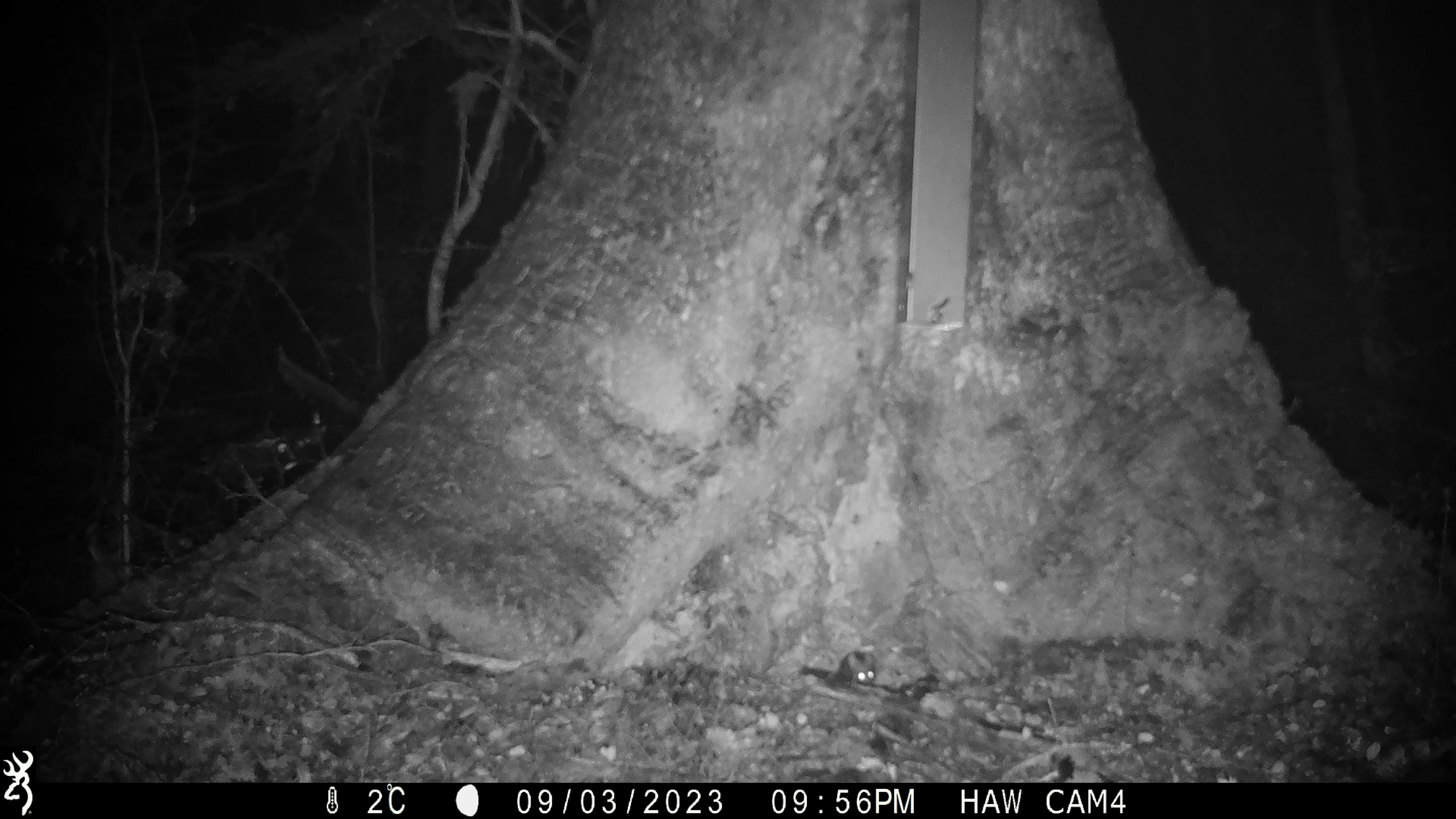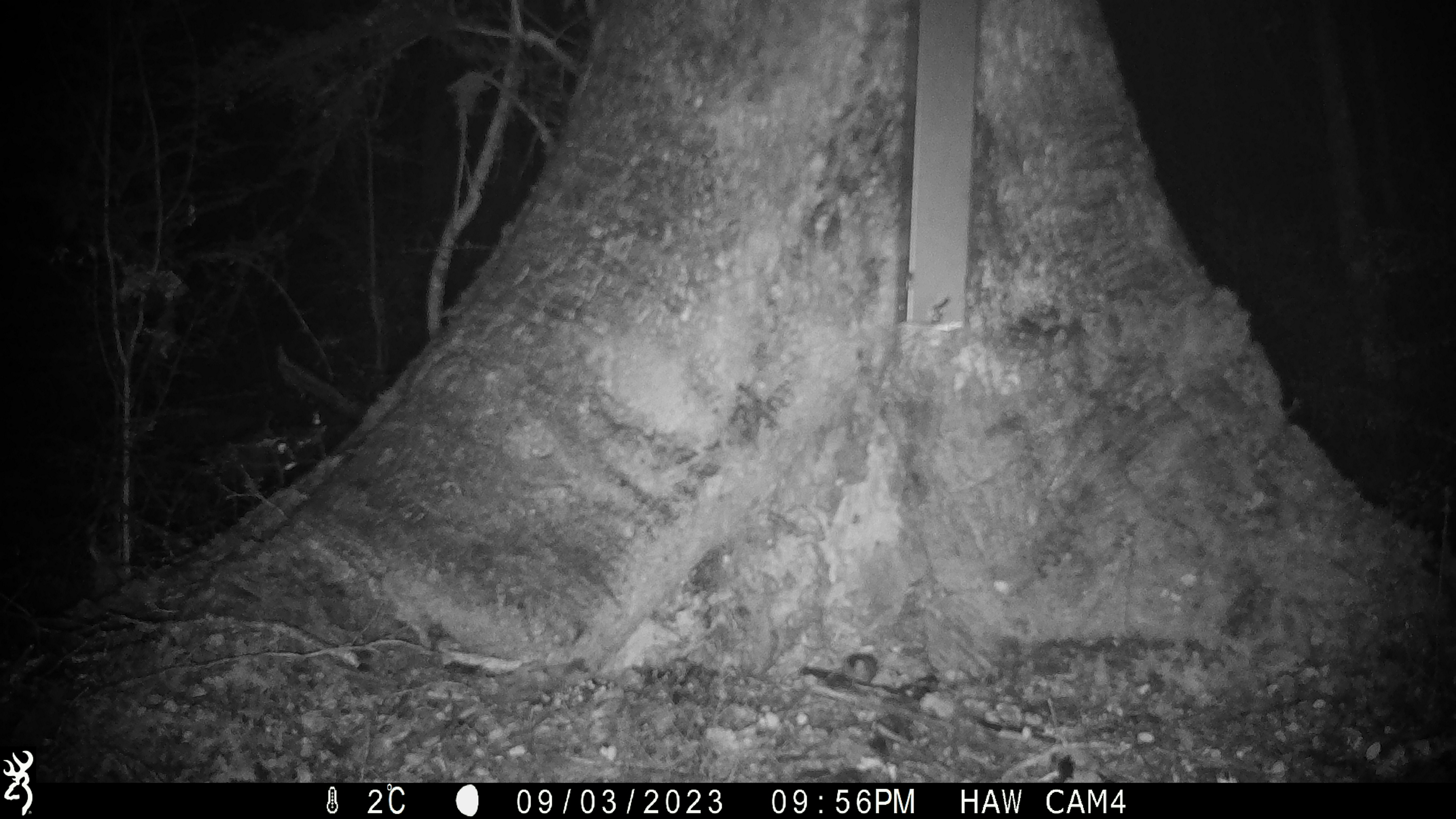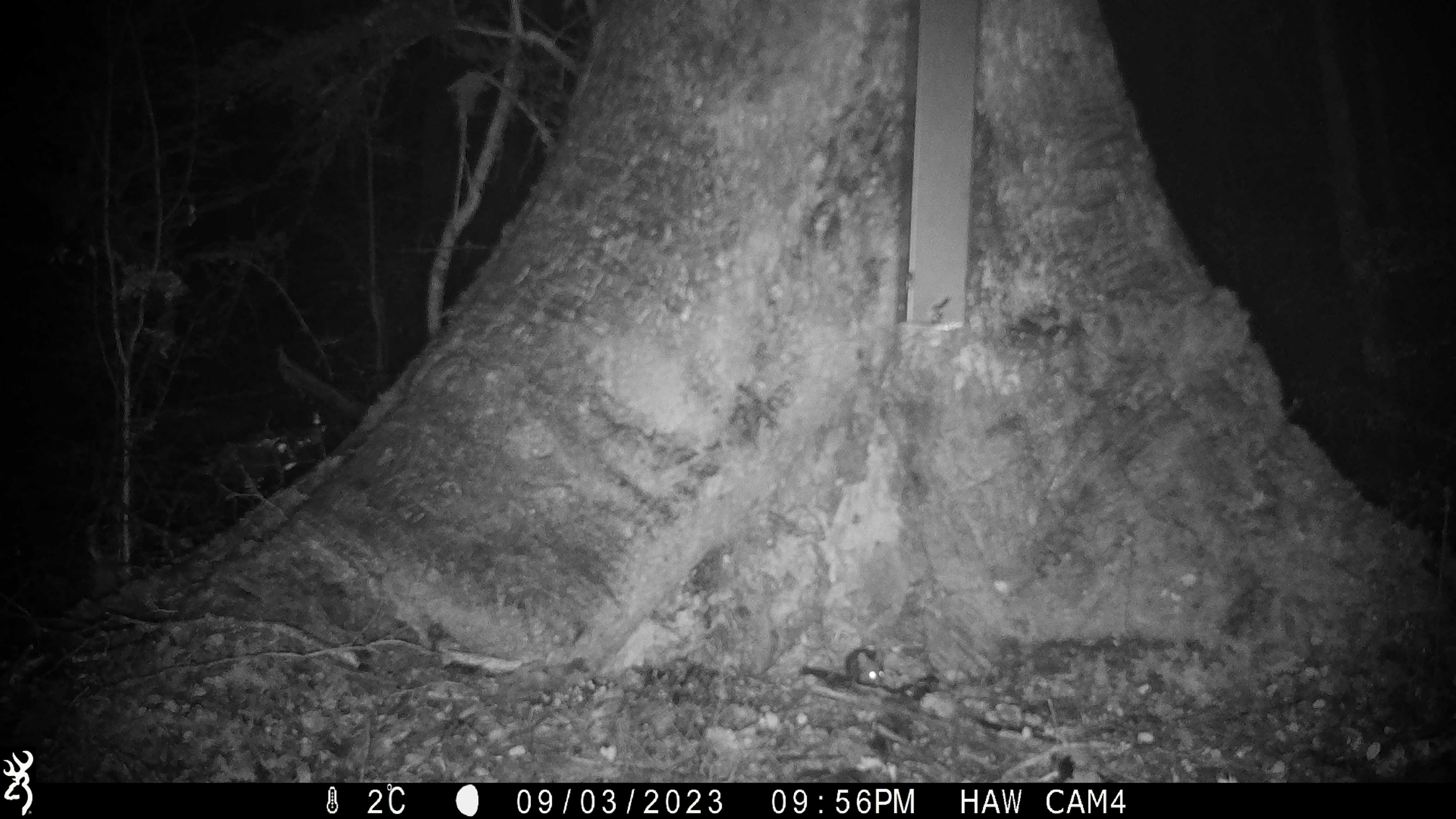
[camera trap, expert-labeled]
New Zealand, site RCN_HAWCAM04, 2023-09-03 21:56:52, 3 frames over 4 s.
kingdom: Animalia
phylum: Chordata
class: Mammalia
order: Rodentia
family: Muridae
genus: Mus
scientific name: Mus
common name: mouse